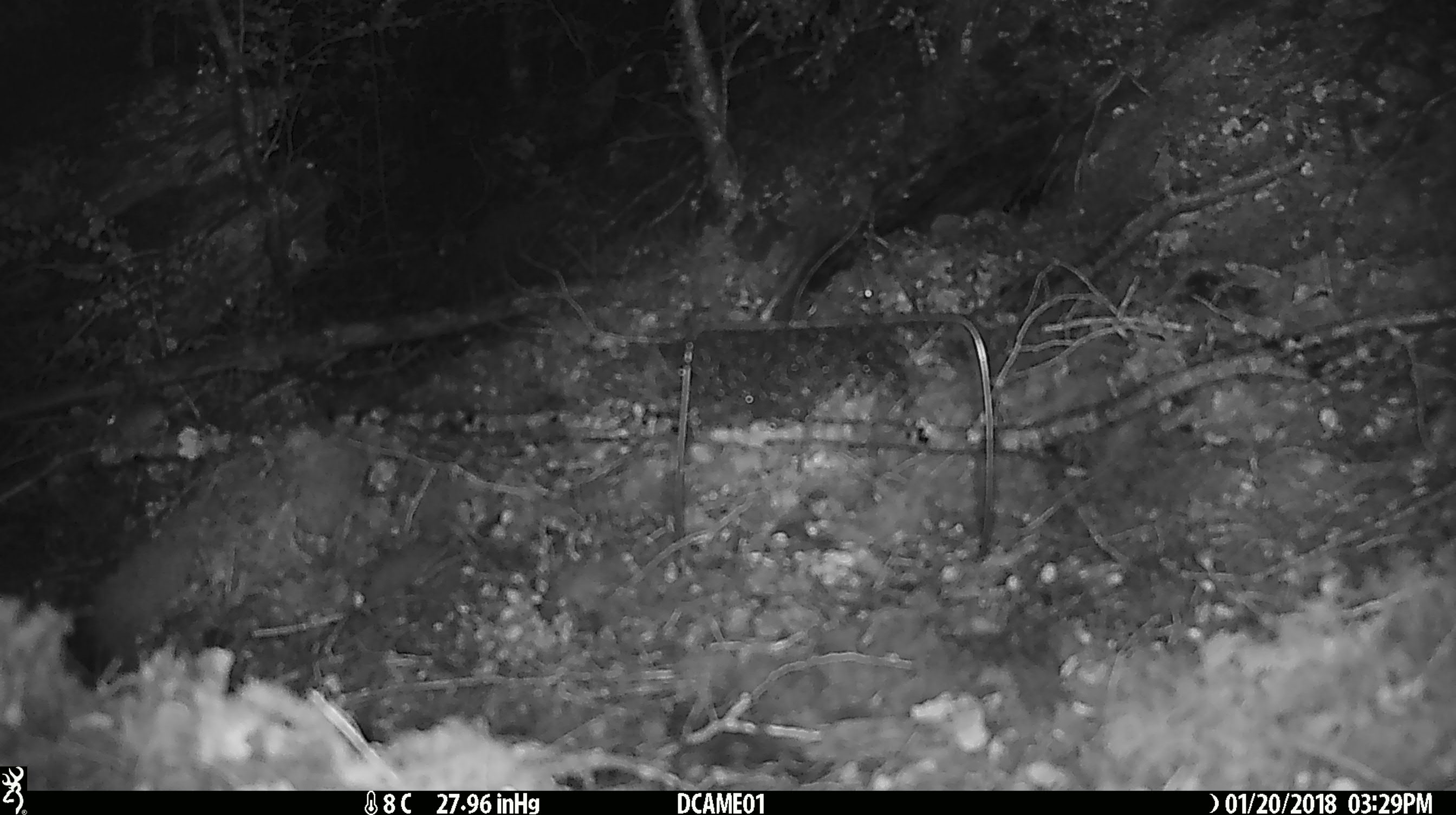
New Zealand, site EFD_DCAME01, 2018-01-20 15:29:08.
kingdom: Animalia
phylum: Chordata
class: Mammalia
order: Rodentia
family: Muridae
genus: Mus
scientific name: Mus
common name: mouse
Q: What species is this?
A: Mouse (Mus).